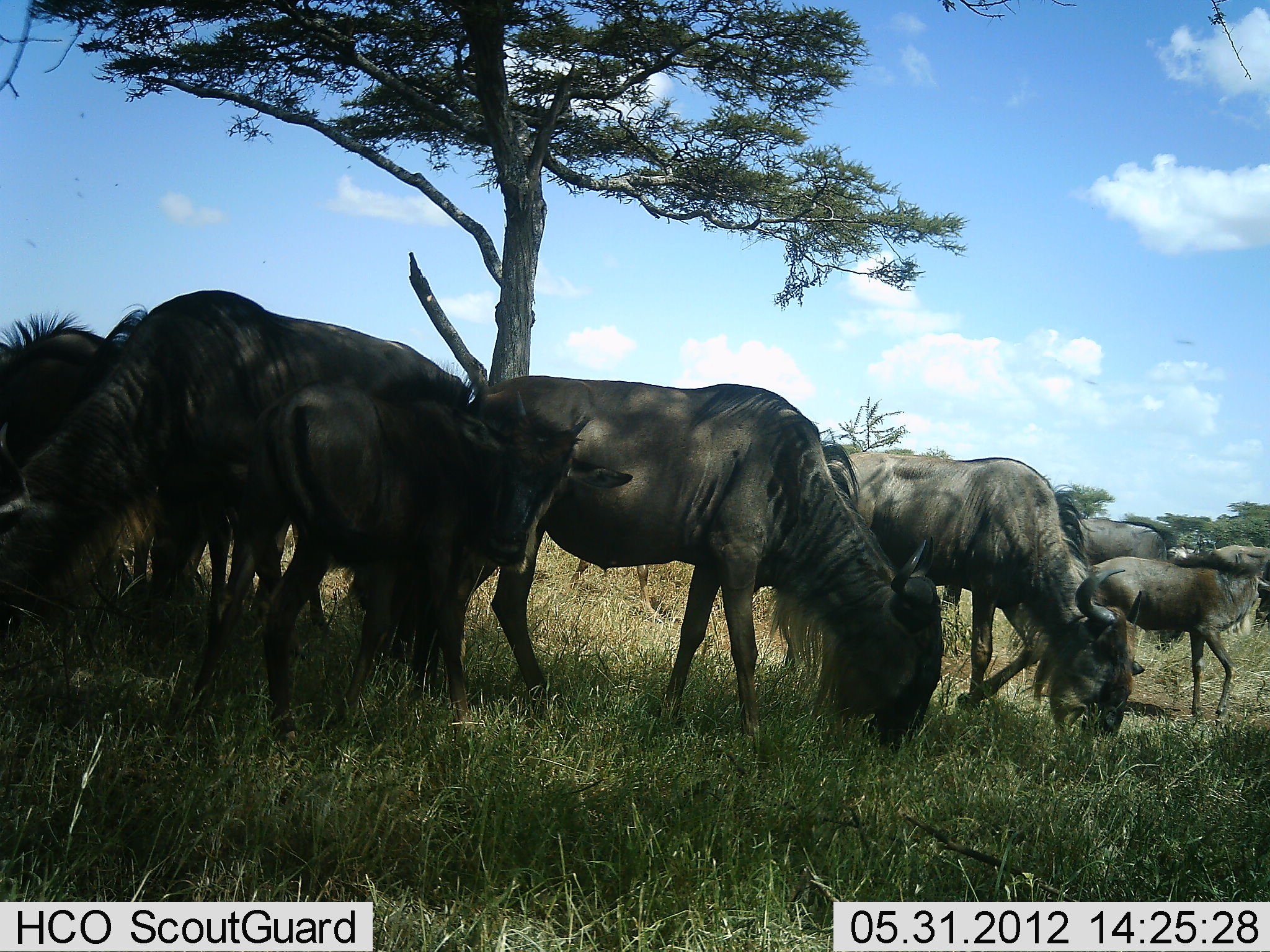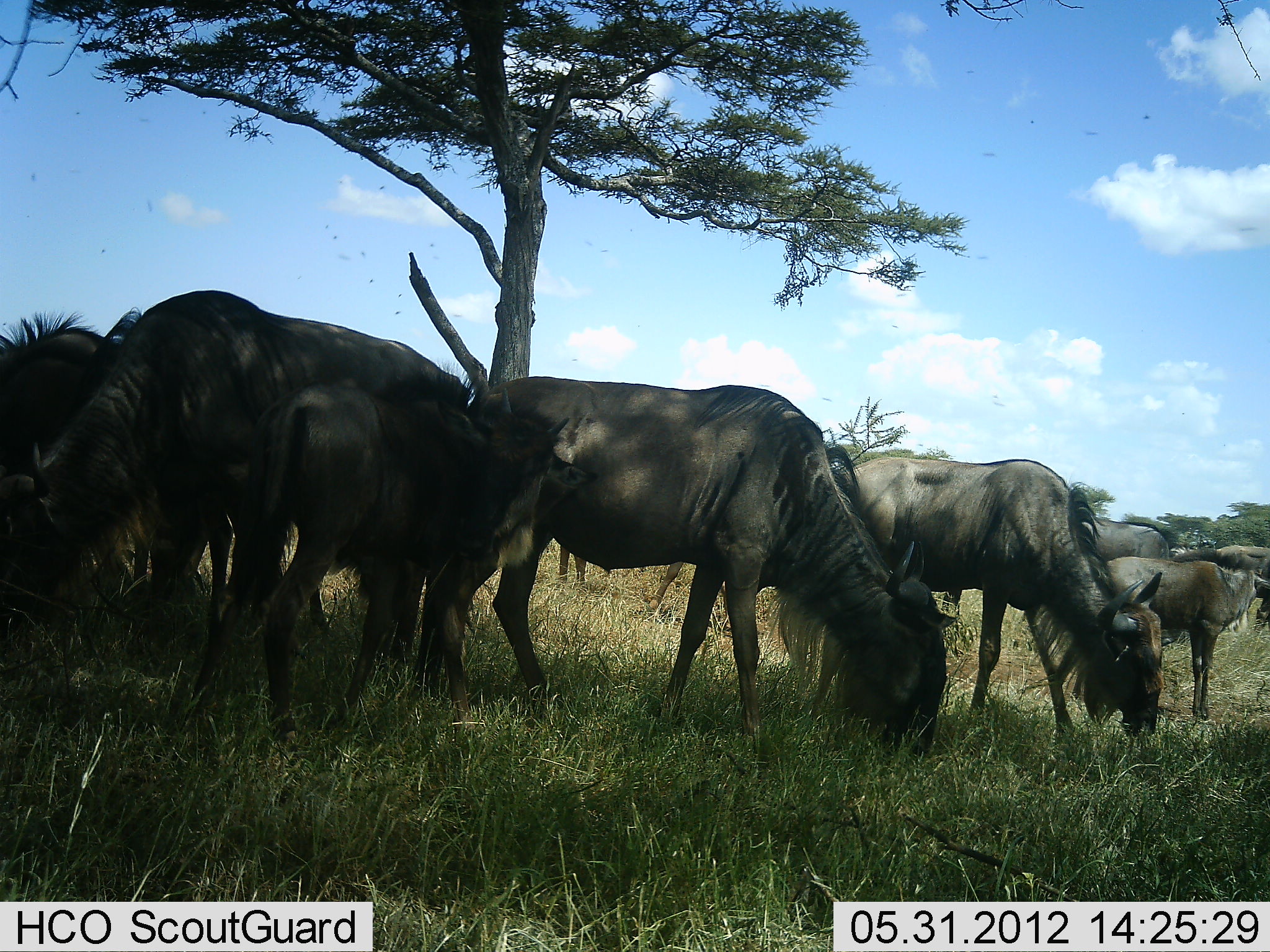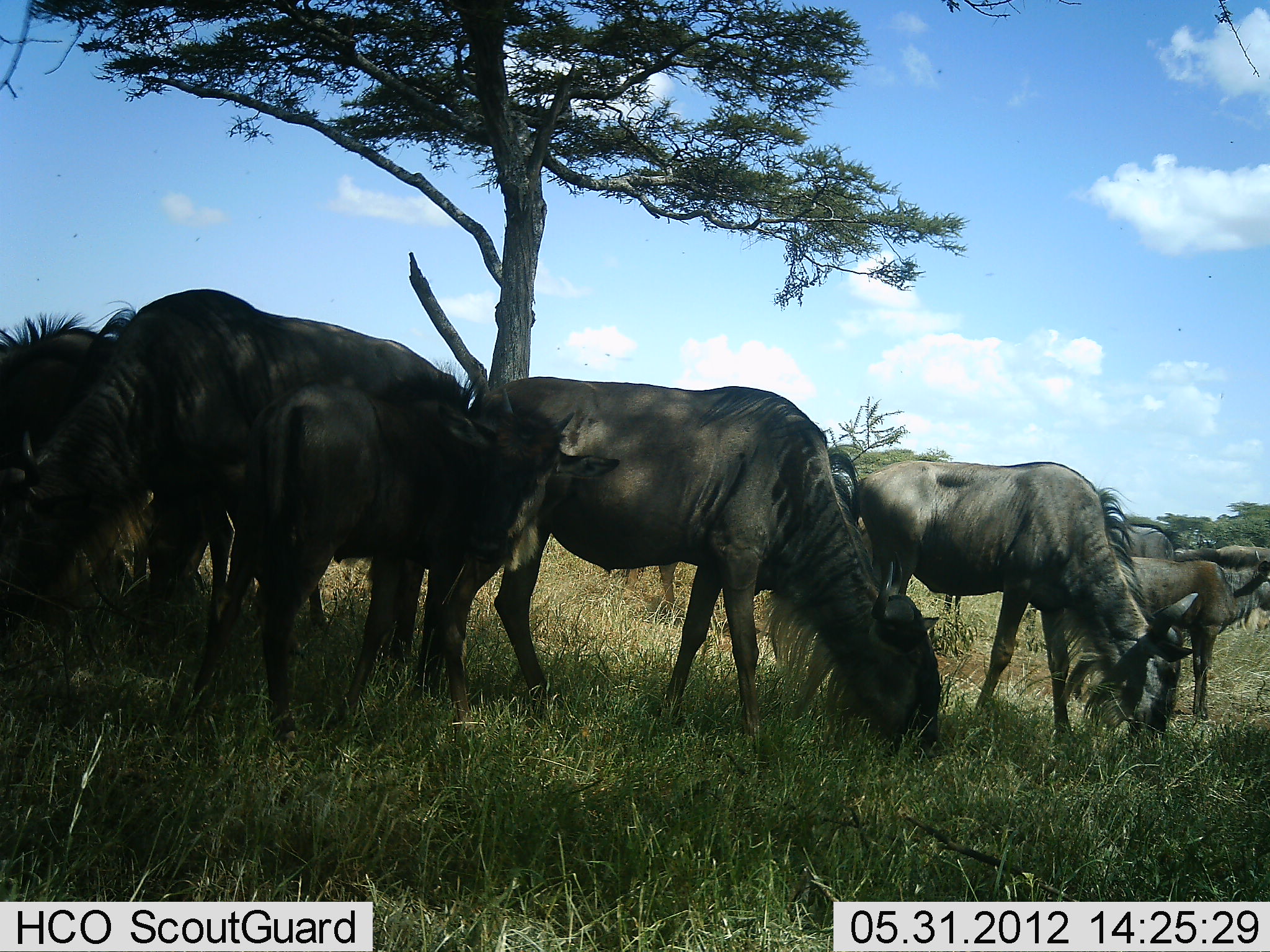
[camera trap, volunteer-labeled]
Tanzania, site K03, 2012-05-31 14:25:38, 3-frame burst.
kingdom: Animalia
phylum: Chordata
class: Mammalia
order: Artiodactyla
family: Bovidae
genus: Connochaetes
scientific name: Connochaetes taurinus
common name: blue wildebeest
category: wildebeest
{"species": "wildebeest (blue wildebeest) (Connochaetes taurinus)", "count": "8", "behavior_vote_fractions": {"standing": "45%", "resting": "9%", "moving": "9%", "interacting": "0%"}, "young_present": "55%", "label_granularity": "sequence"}